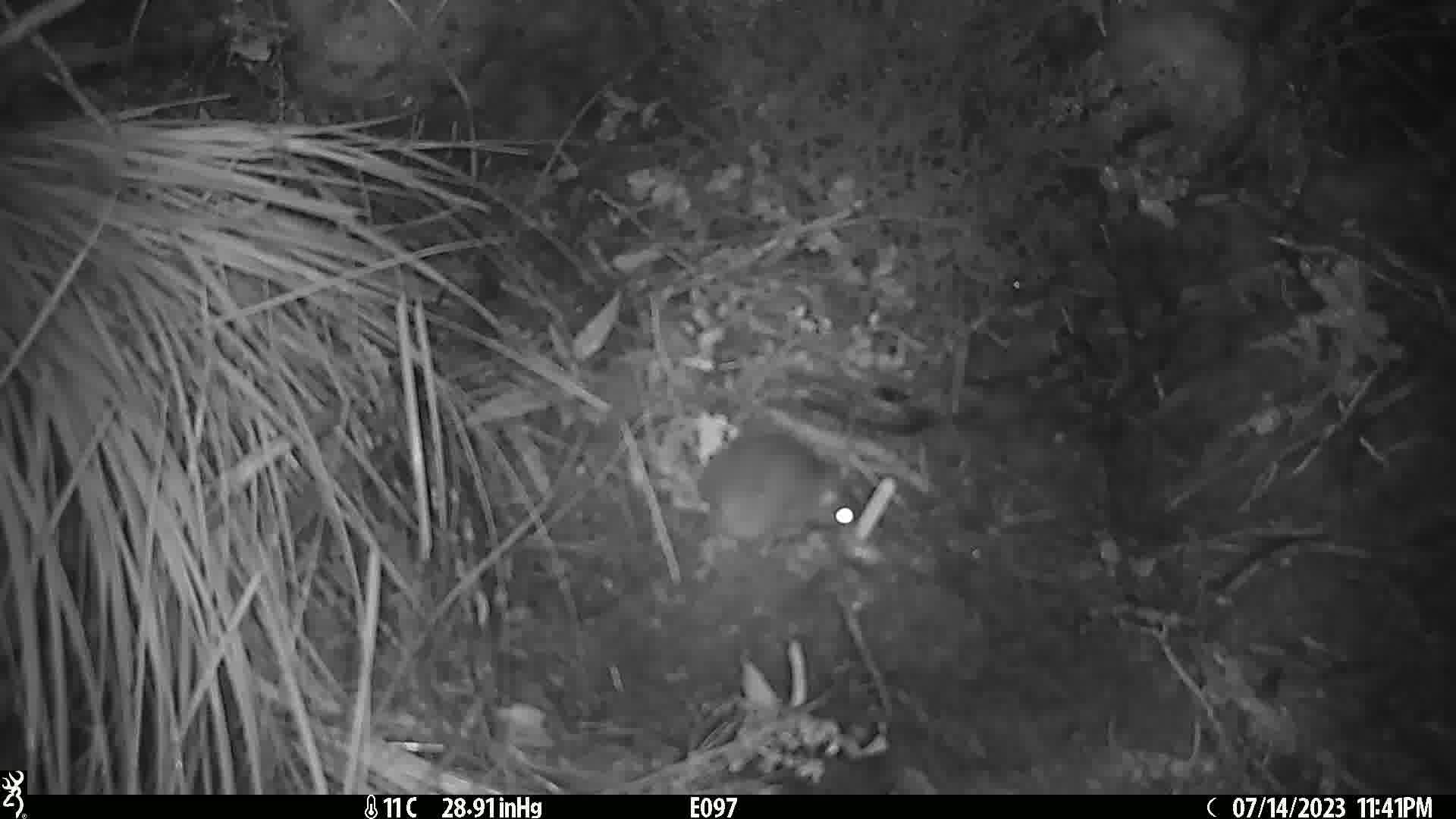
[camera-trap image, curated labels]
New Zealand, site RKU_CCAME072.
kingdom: Animalia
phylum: Chordata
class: Mammalia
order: Rodentia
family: Muridae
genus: Rattus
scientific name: Rattus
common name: rat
Rat (Rattus).